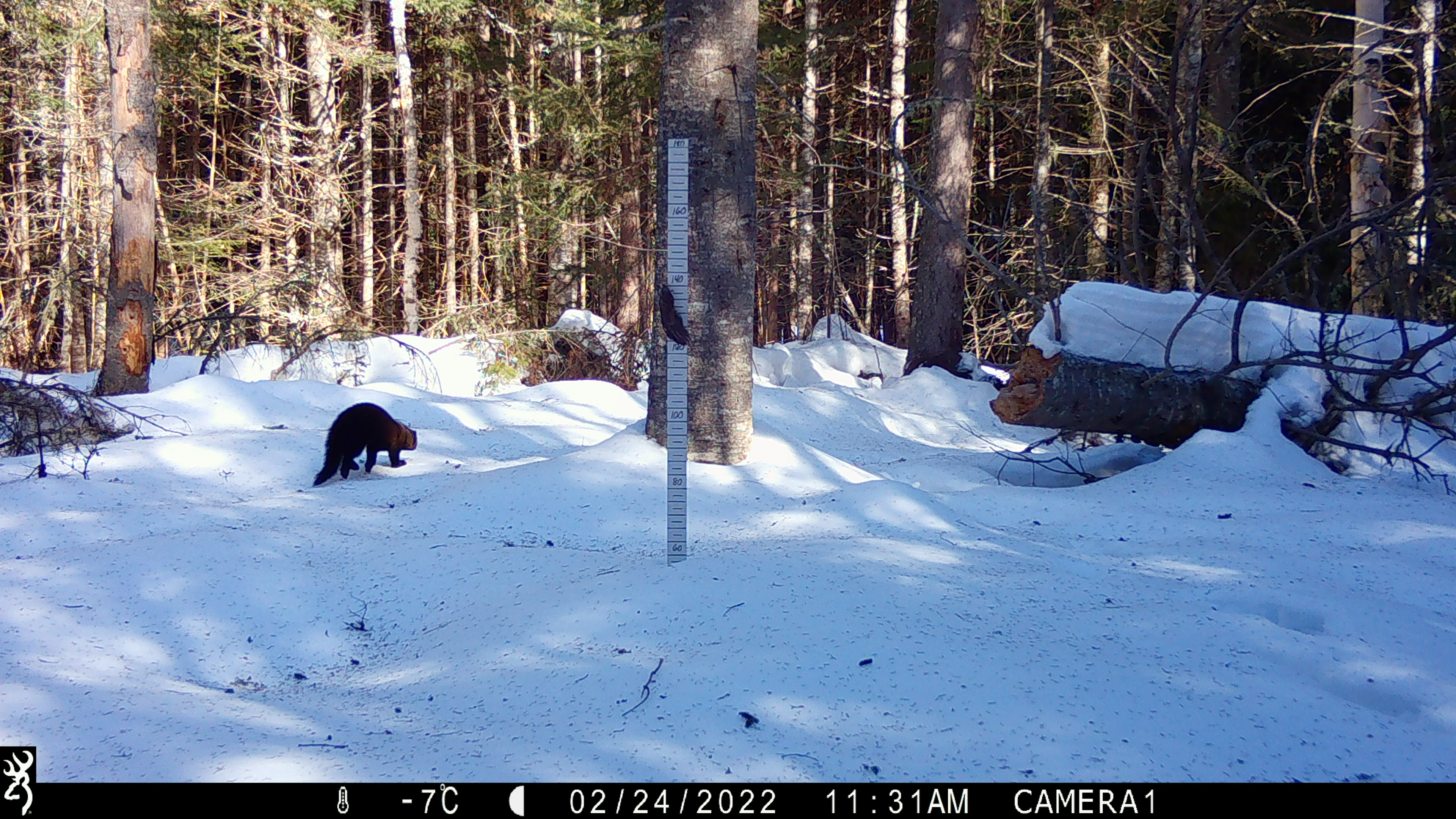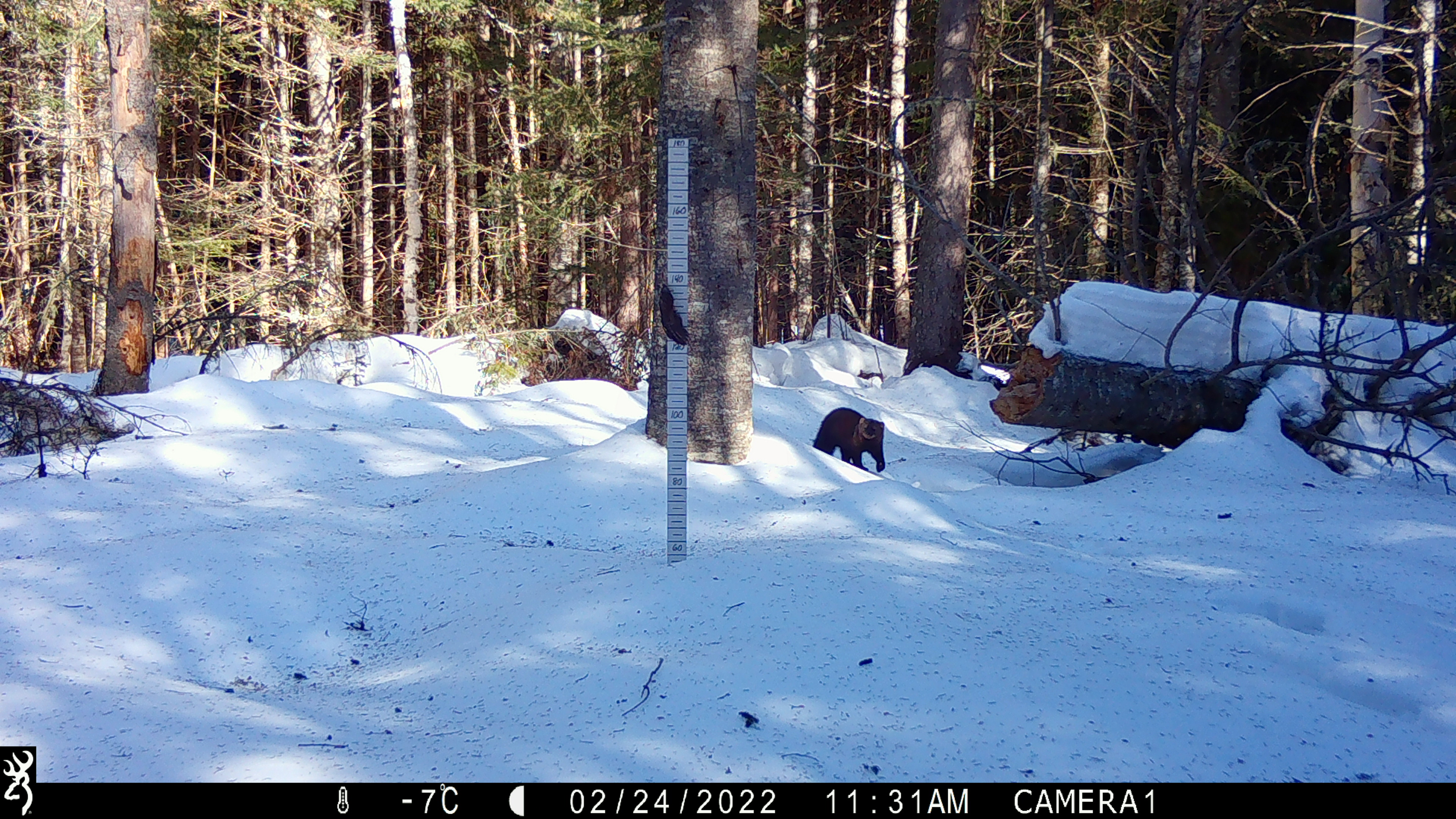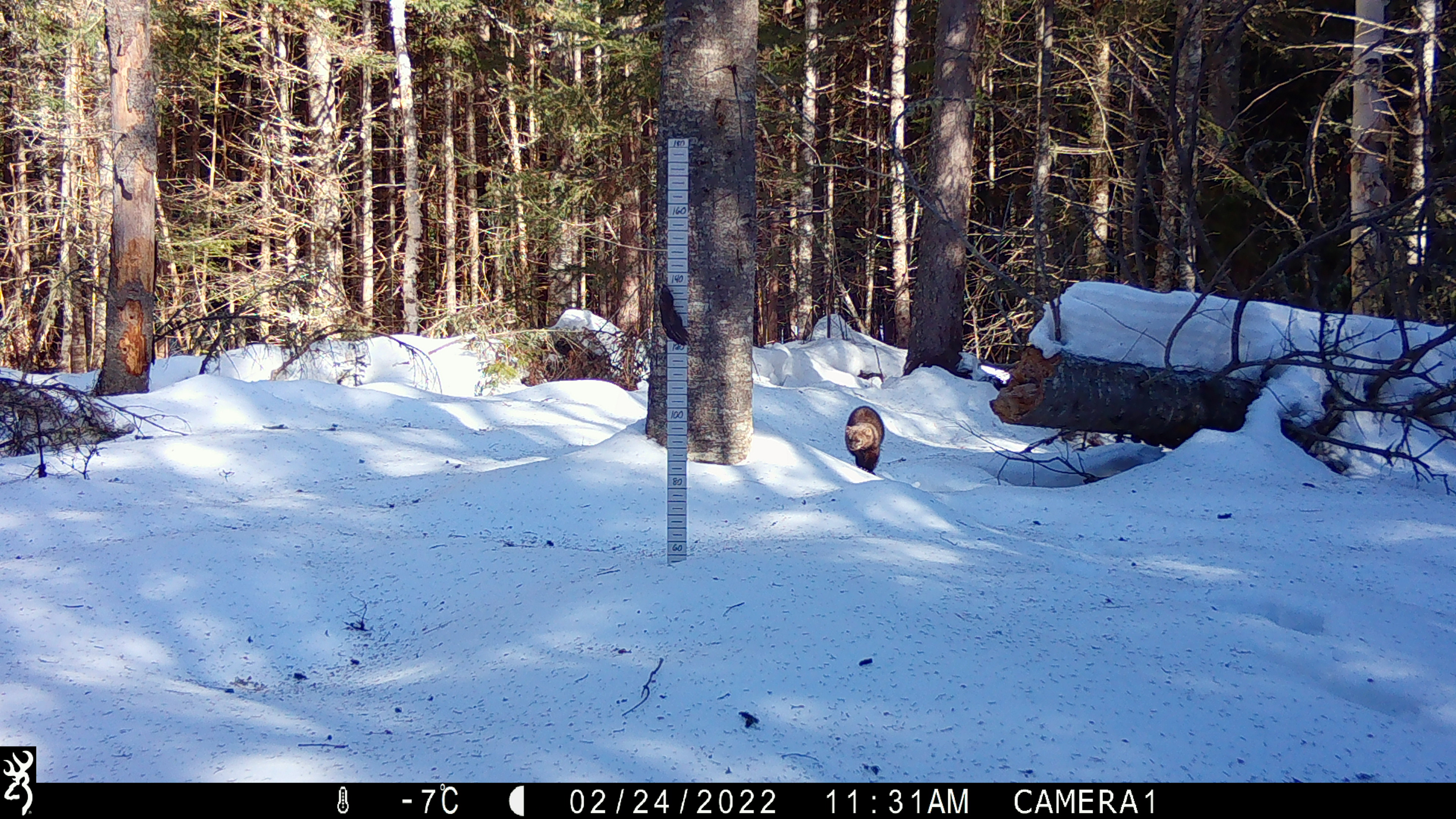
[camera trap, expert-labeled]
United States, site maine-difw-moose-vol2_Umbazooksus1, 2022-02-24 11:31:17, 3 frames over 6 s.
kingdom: Animalia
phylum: Chordata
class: Mammalia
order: Carnivora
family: Mustelidae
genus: Pekania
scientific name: Pekania pennanti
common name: fisher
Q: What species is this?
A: Fisher (Pekania pennanti).